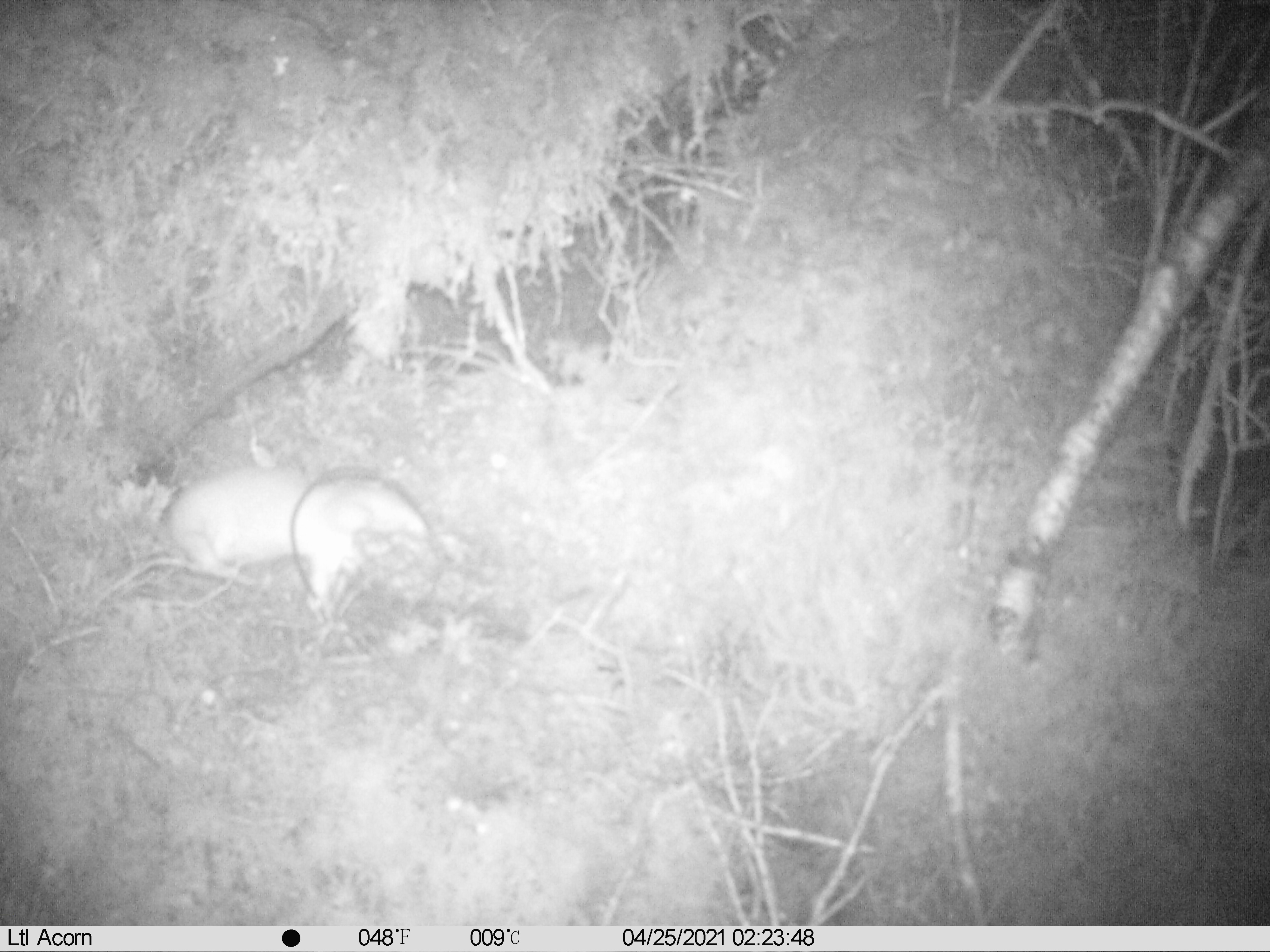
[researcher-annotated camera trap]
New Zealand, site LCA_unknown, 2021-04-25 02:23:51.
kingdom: Animalia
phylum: Chordata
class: Mammalia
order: Carnivora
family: Mustelidae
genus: Mustela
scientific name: Mustela erminea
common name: stoat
Stoat (Mustela erminea).